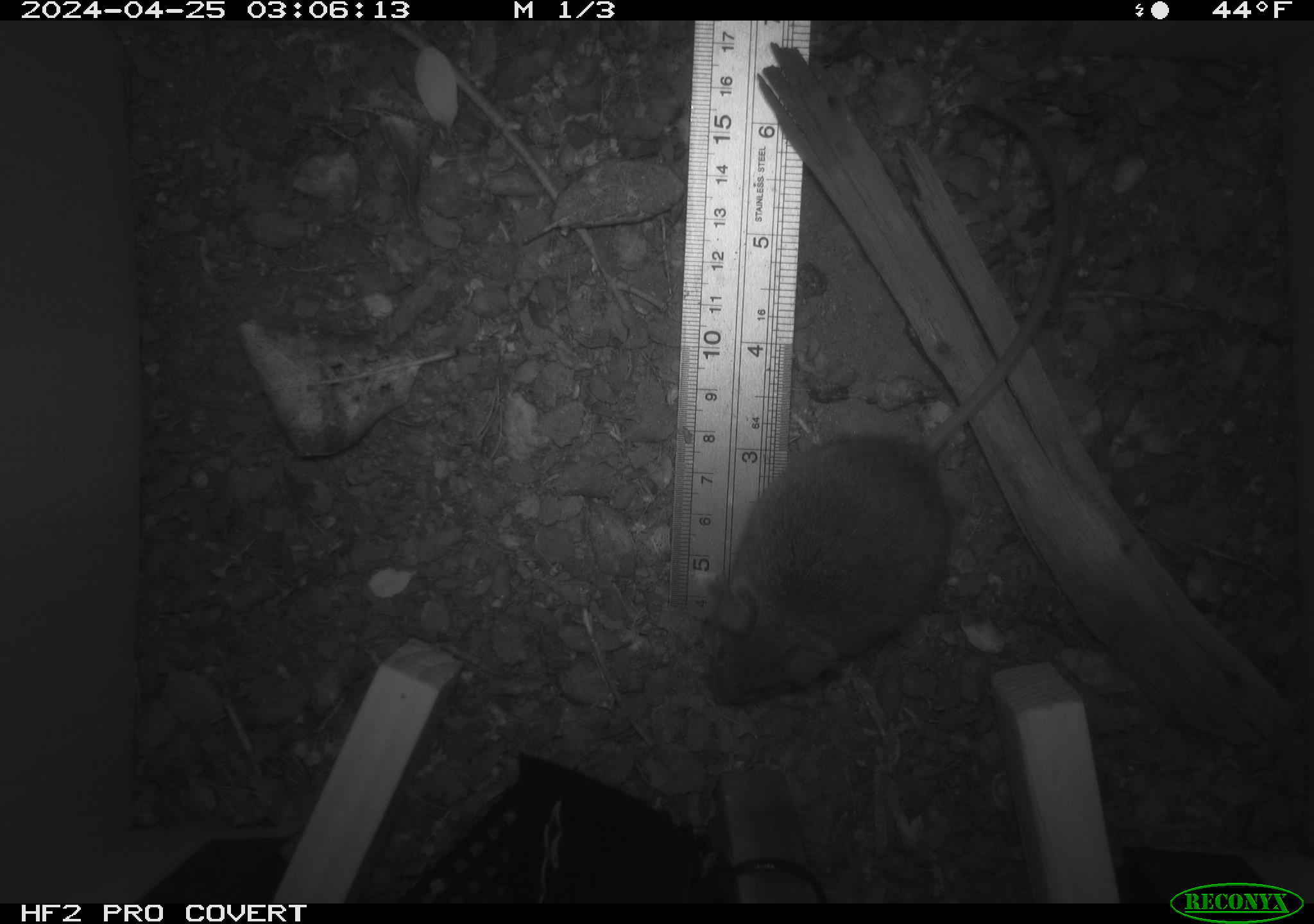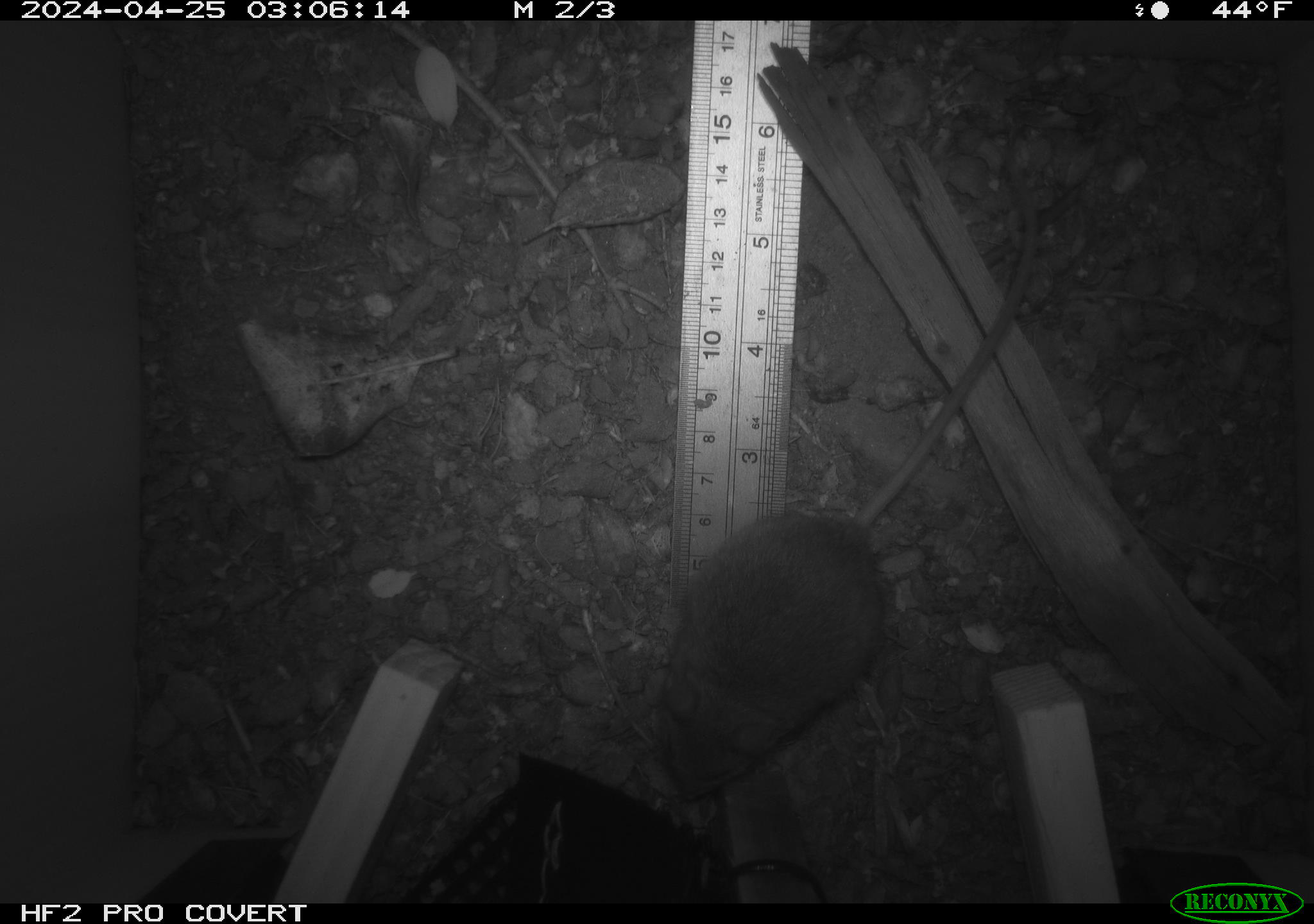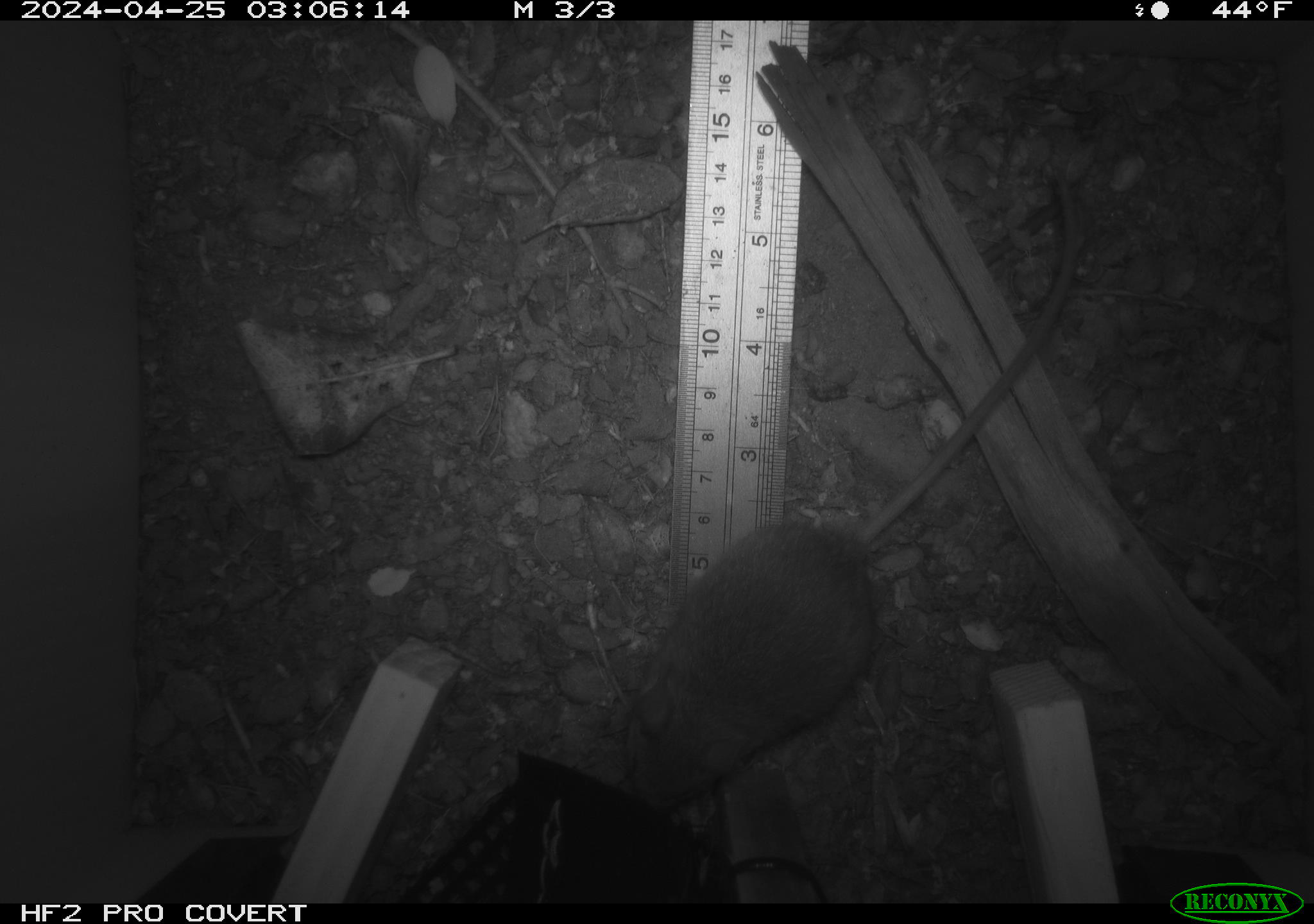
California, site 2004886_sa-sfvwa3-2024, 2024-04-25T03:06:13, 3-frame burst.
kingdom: Animalia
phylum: Chordata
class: Mammalia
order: Rodentia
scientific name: Rodentia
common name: mouse species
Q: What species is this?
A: Mouse species (Rodentia).